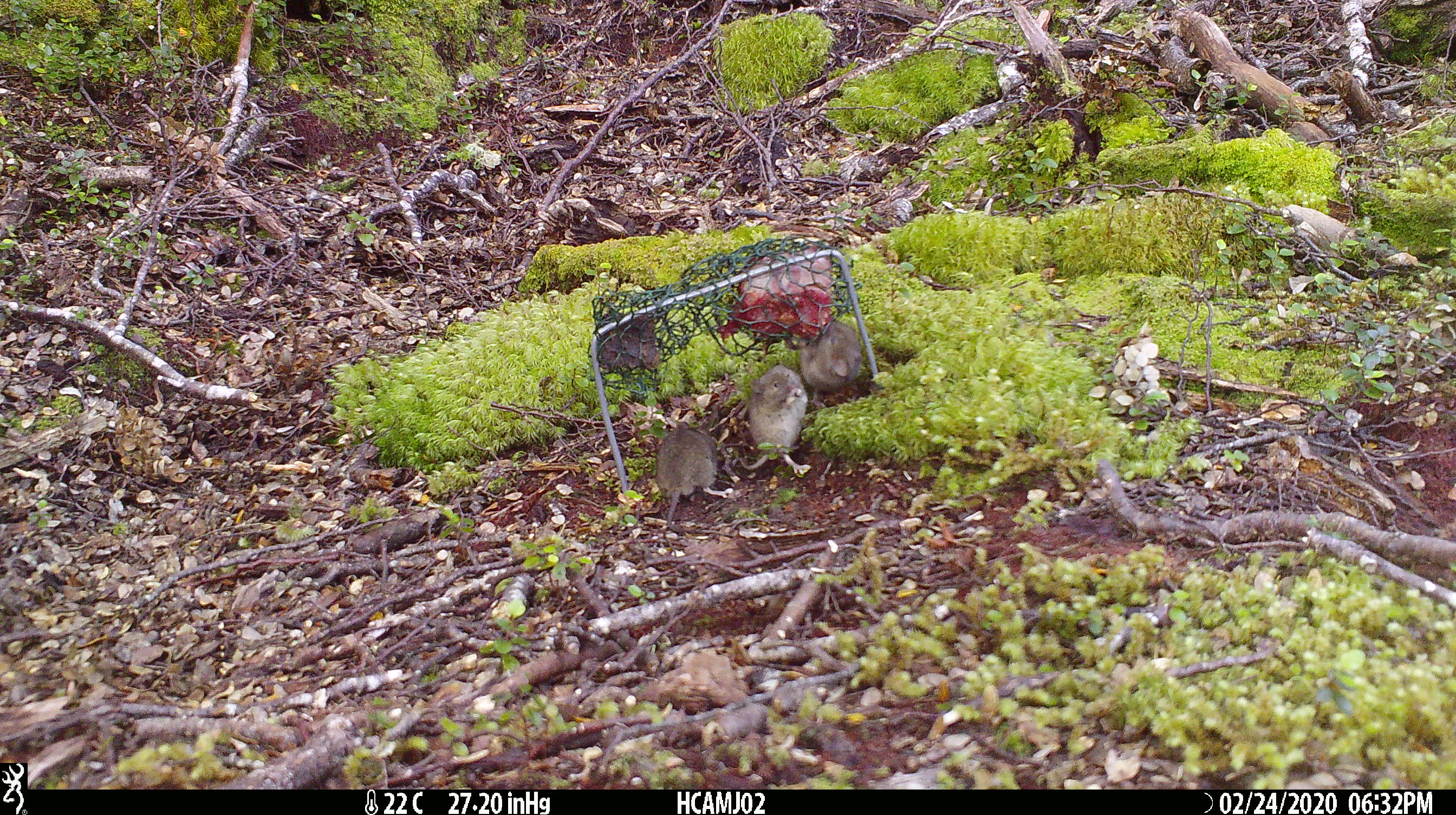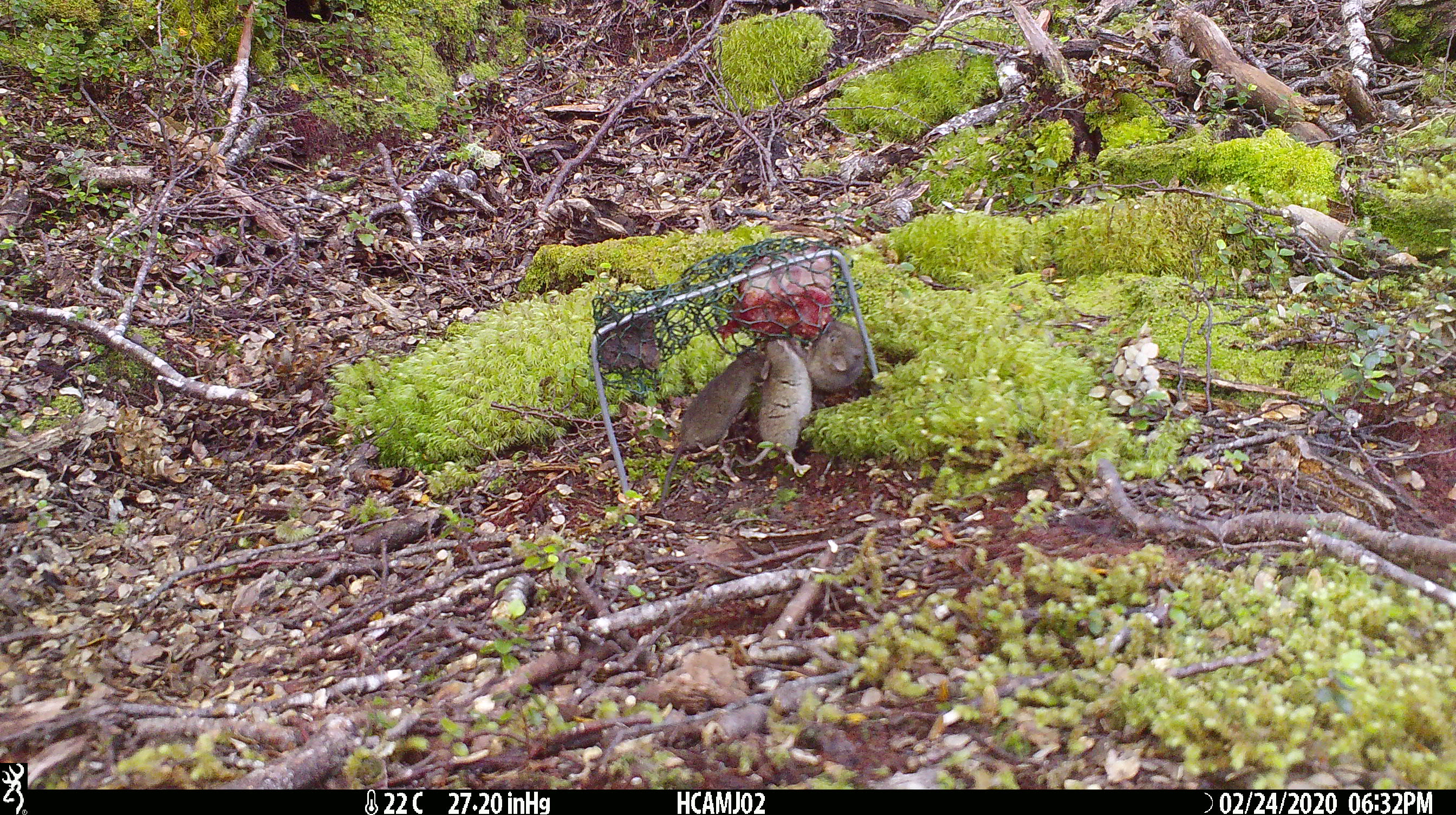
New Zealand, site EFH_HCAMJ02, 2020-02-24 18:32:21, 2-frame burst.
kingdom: Animalia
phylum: Chordata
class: Mammalia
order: Rodentia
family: Muridae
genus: Mus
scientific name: Mus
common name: mouse